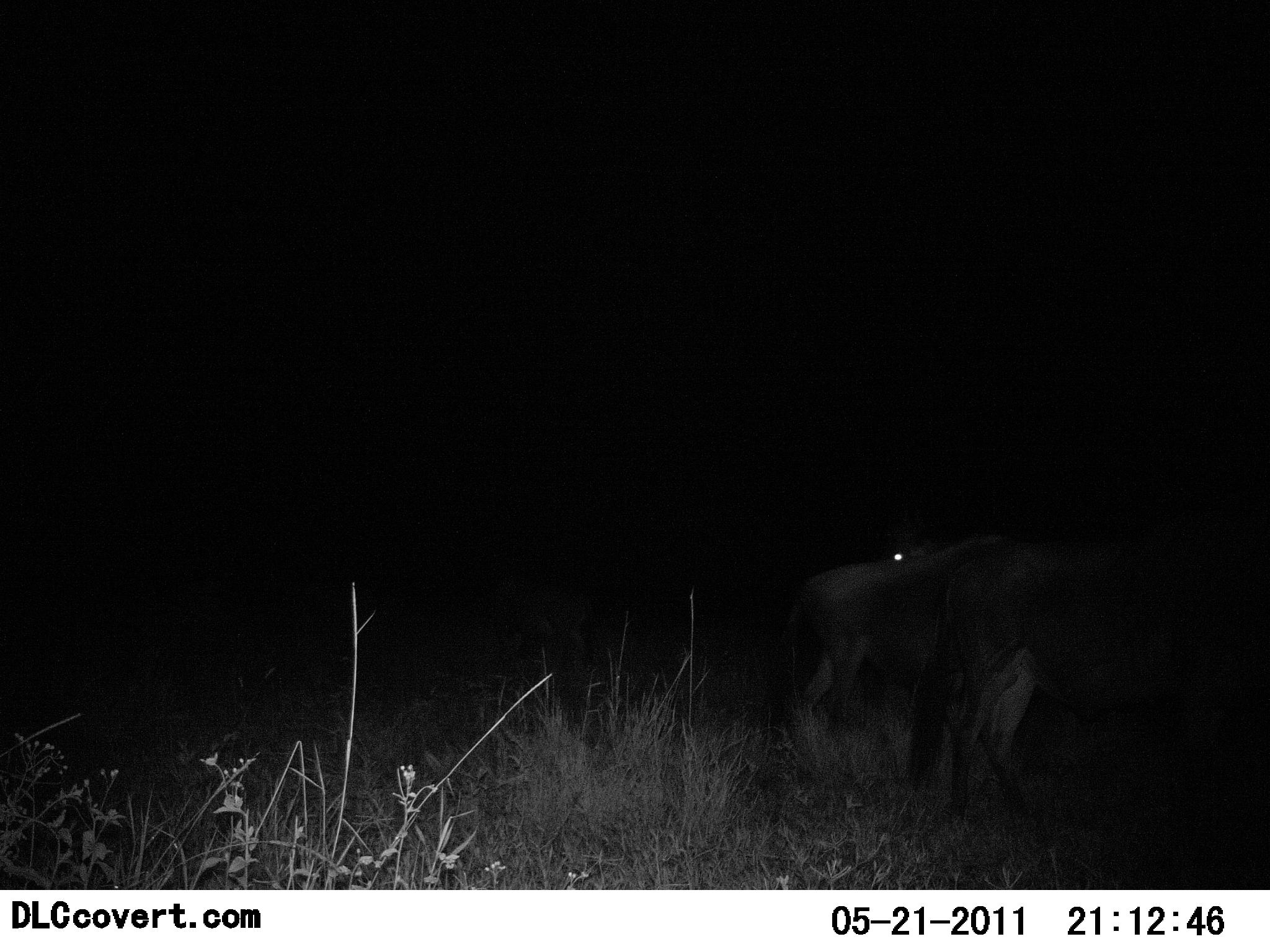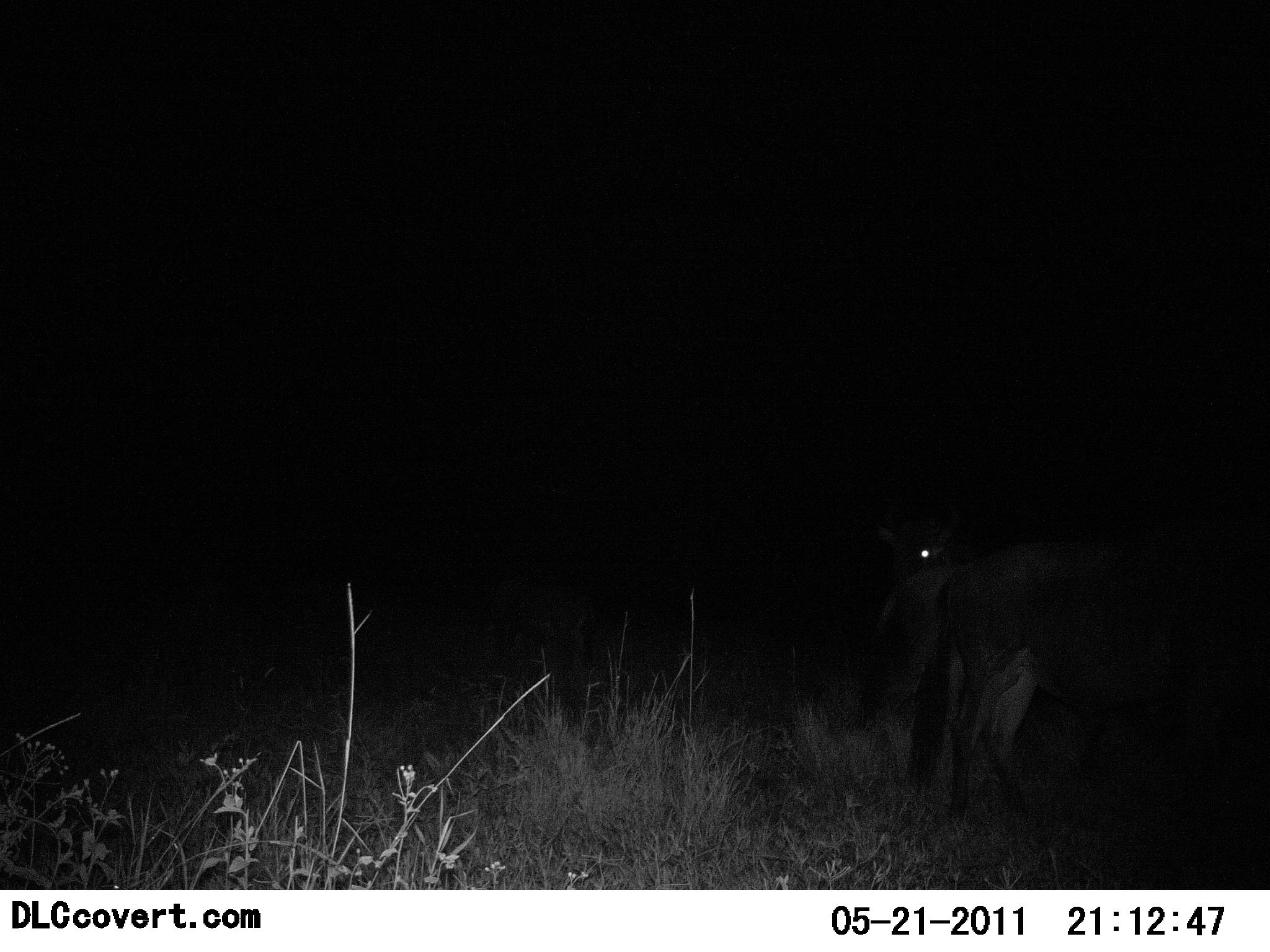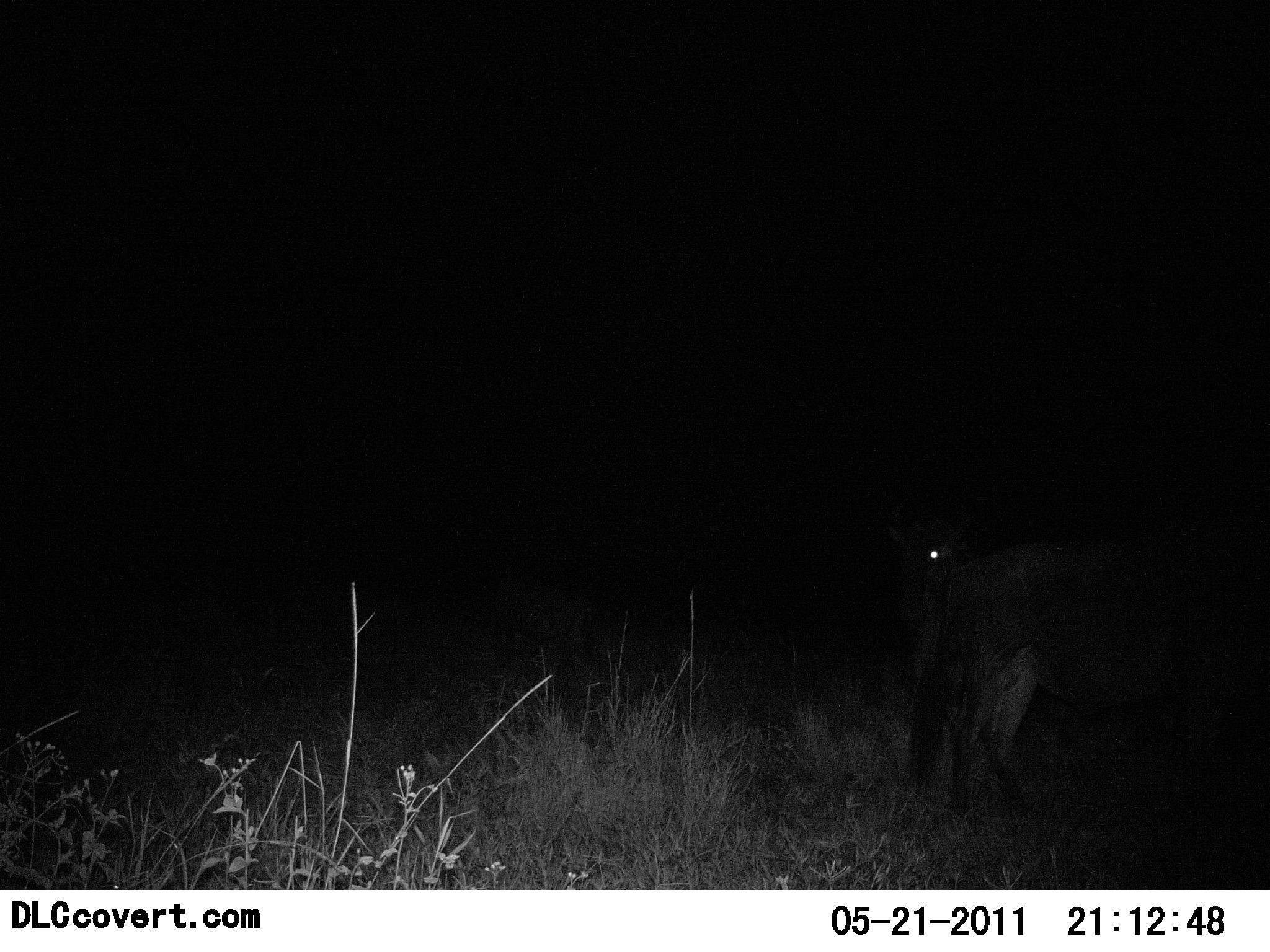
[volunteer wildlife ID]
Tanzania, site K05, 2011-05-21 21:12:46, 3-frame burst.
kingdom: Animalia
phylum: Chordata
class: Mammalia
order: Artiodactyla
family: Bovidae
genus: Connochaetes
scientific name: Connochaetes taurinus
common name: blue wildebeest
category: wildebeest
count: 3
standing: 62%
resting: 15%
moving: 54%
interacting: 0%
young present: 0%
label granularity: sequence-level